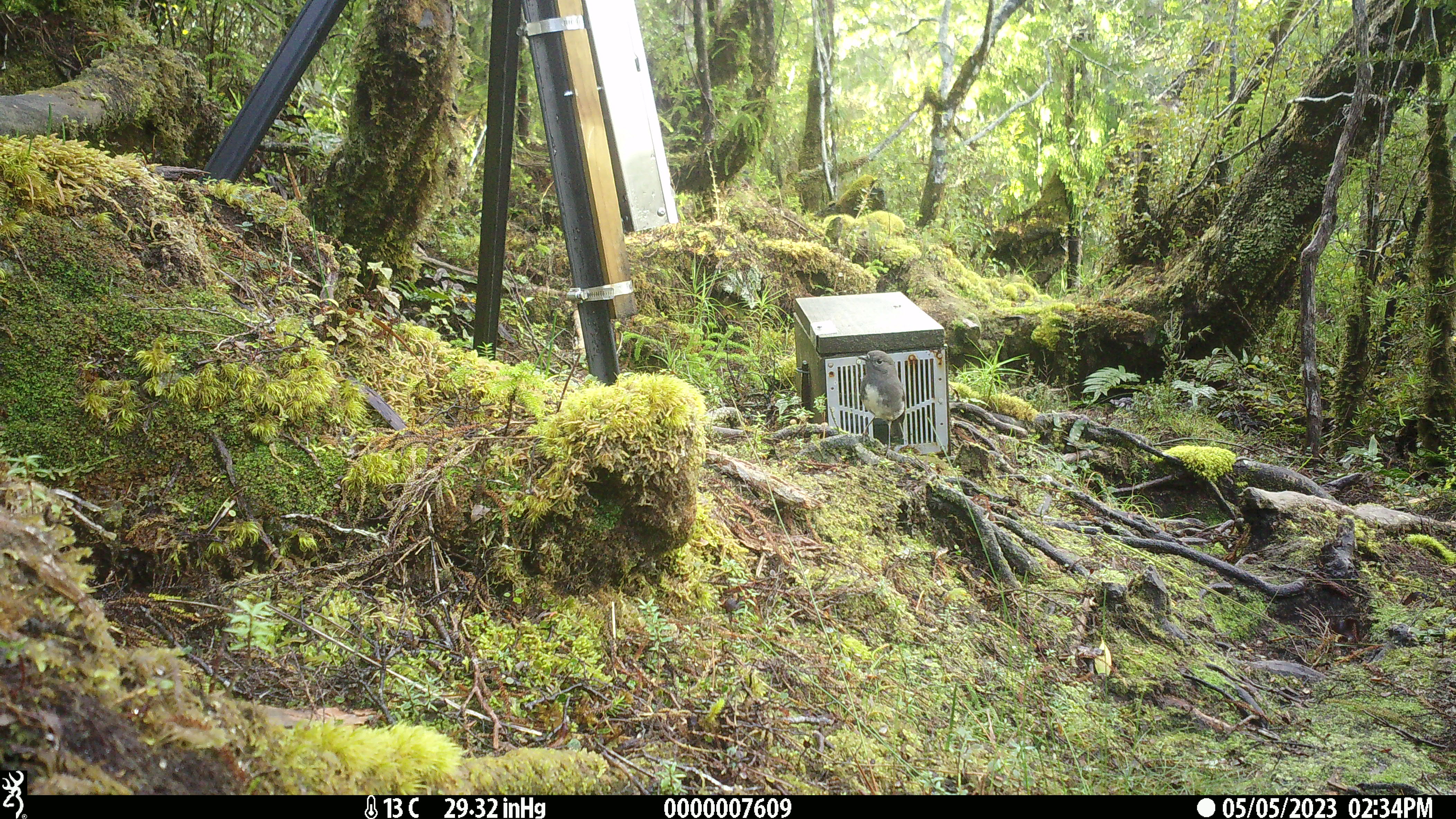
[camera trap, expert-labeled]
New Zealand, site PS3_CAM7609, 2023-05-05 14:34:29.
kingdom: Animalia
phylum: Chordata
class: Aves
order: Passeriformes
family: Petroicidae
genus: Petroica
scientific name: Petroica australis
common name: new zealand robin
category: robin